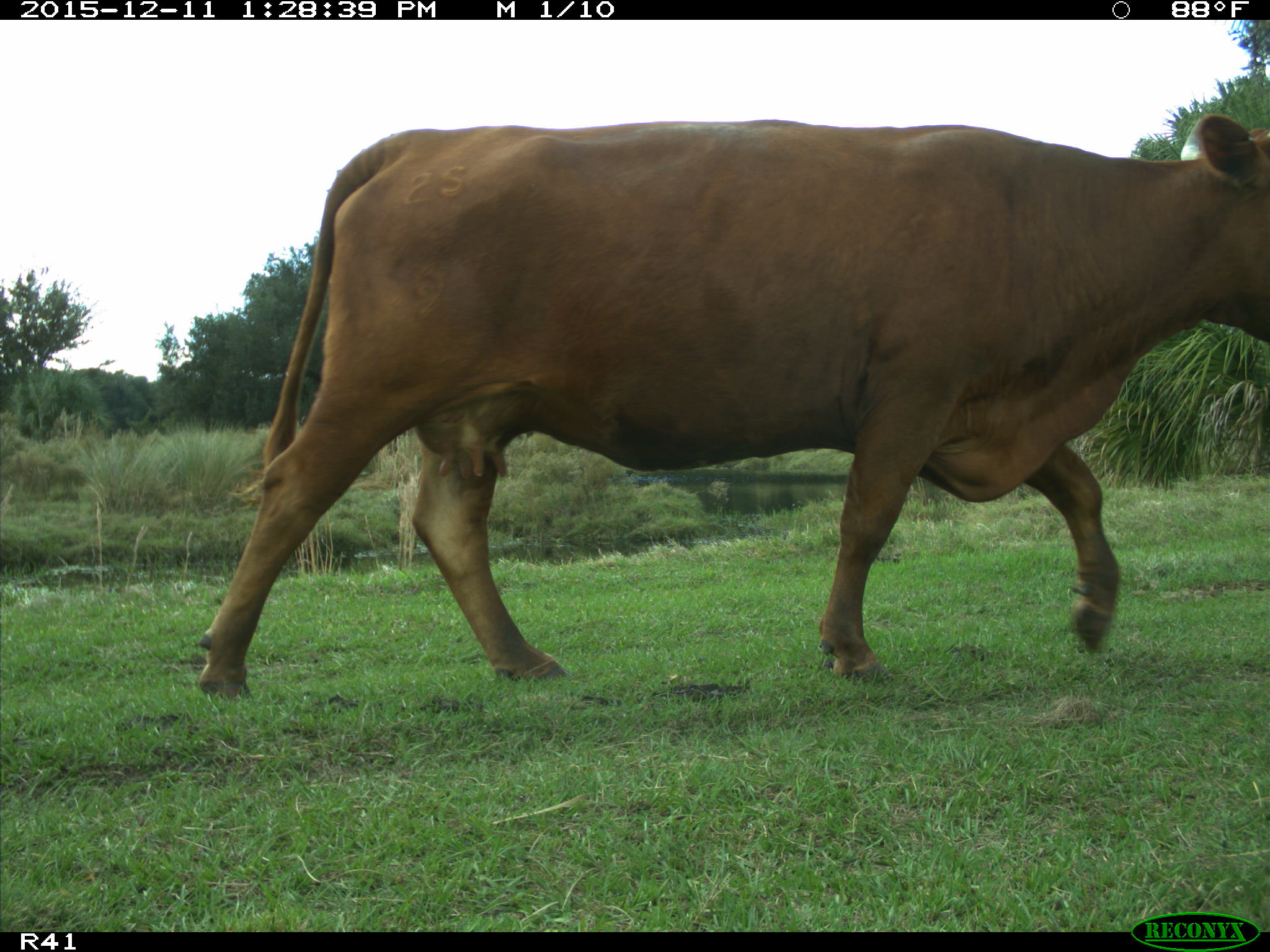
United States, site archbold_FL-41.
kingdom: Animalia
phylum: Chordata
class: Mammalia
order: Artiodactyla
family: Bovidae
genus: Bos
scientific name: Bos taurus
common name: domestic cow